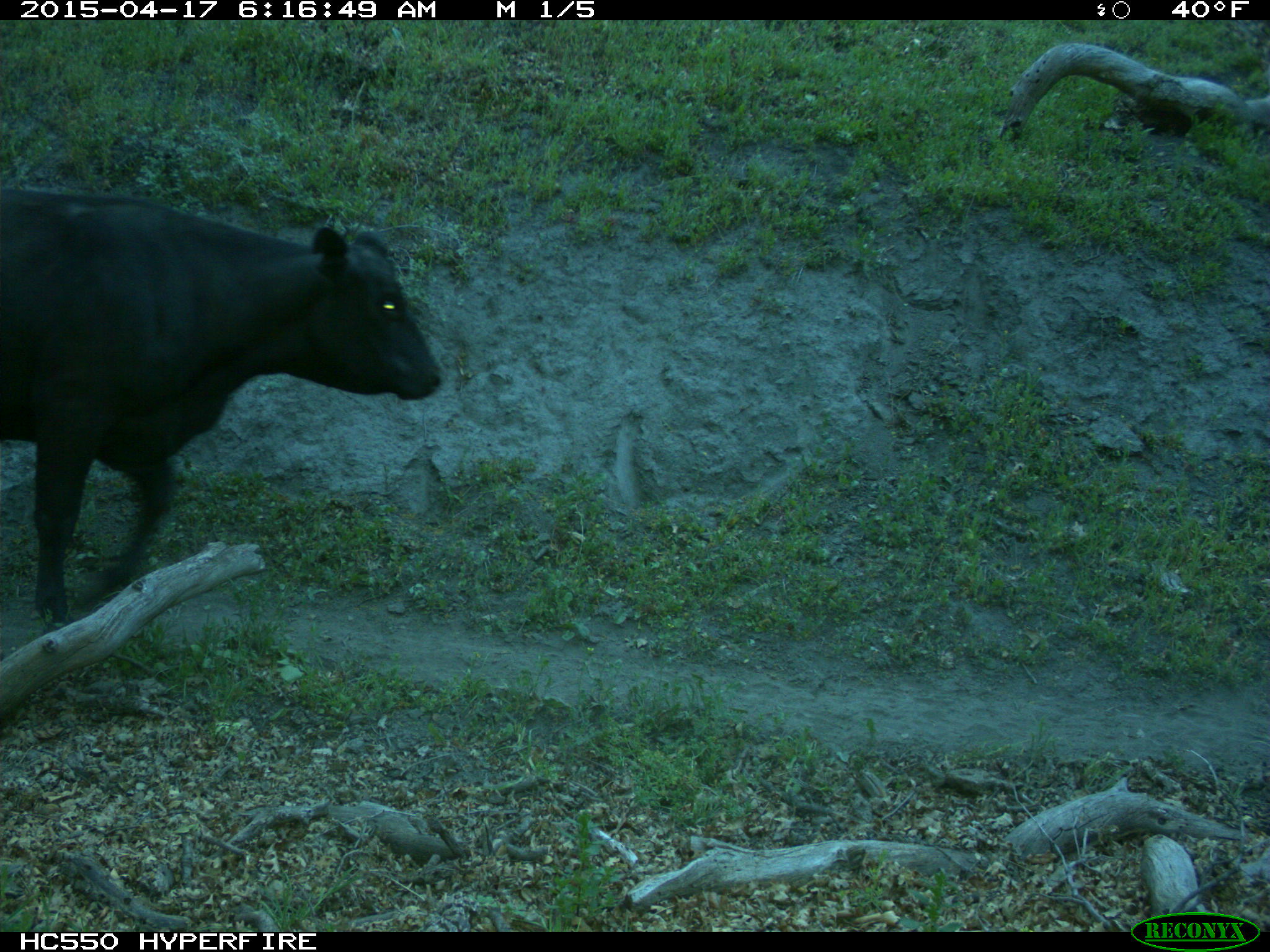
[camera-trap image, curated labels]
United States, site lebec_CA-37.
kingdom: Animalia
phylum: Chordata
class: Mammalia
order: Artiodactyla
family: Bovidae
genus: Bos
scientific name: Bos taurus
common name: domestic cow